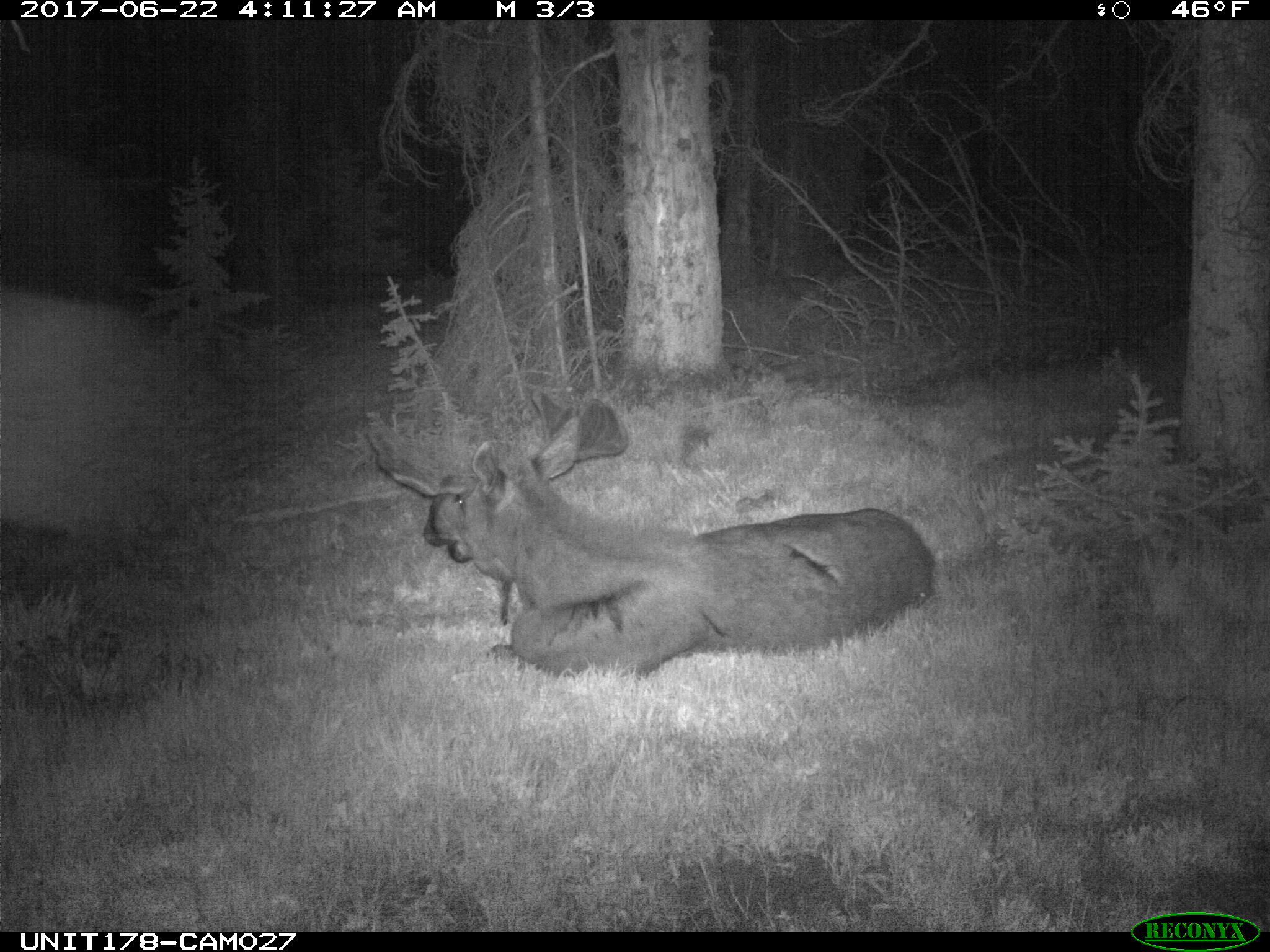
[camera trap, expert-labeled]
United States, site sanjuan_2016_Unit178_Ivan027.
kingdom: Animalia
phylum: Chordata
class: Mammalia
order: Artiodactyla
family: Cervidae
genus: Alces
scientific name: Alces alces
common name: moose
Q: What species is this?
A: Alces alces (moose).